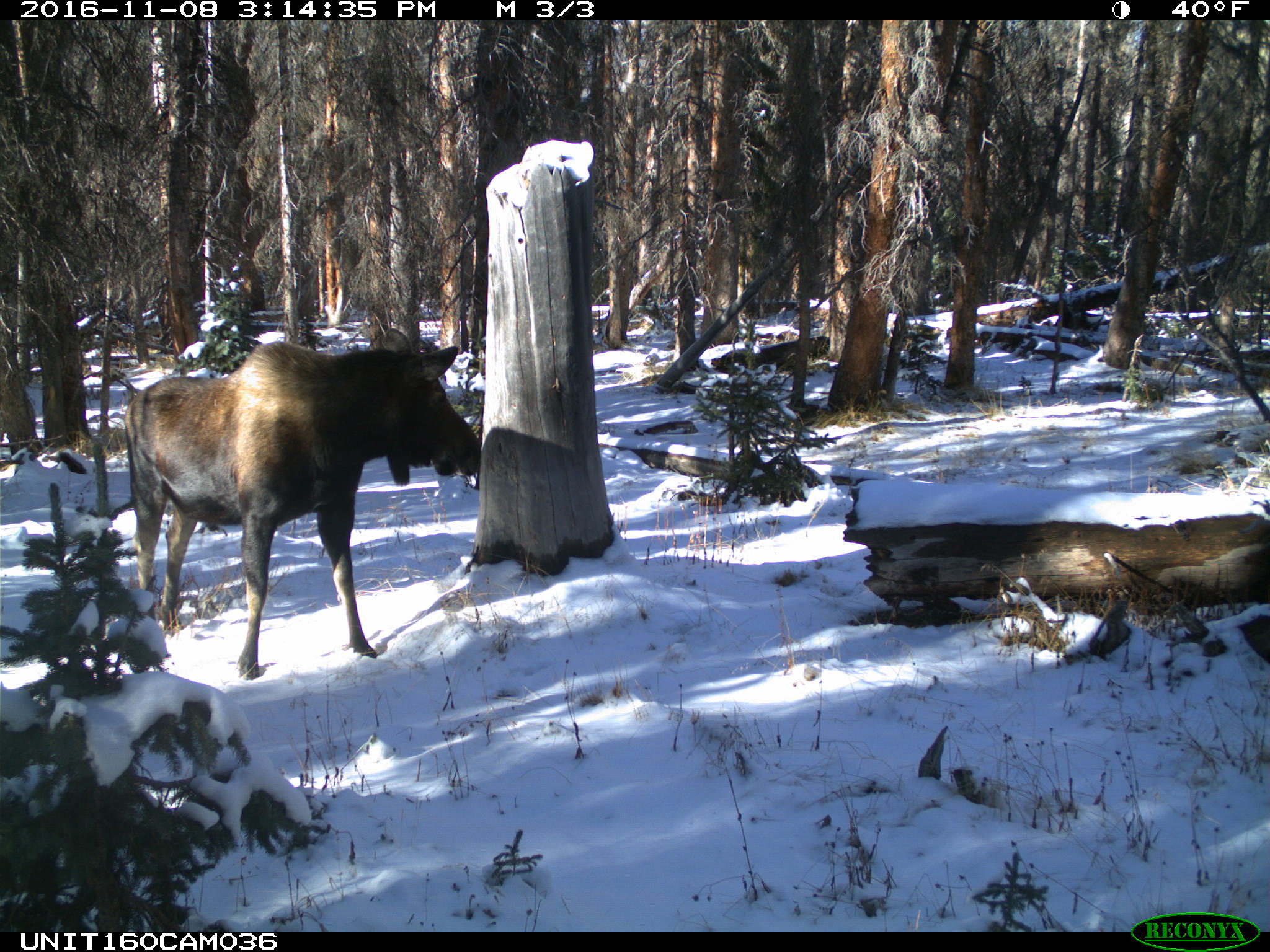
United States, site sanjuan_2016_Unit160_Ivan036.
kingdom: Animalia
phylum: Chordata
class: Mammalia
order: Artiodactyla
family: Cervidae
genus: Alces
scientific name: Alces alces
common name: moose